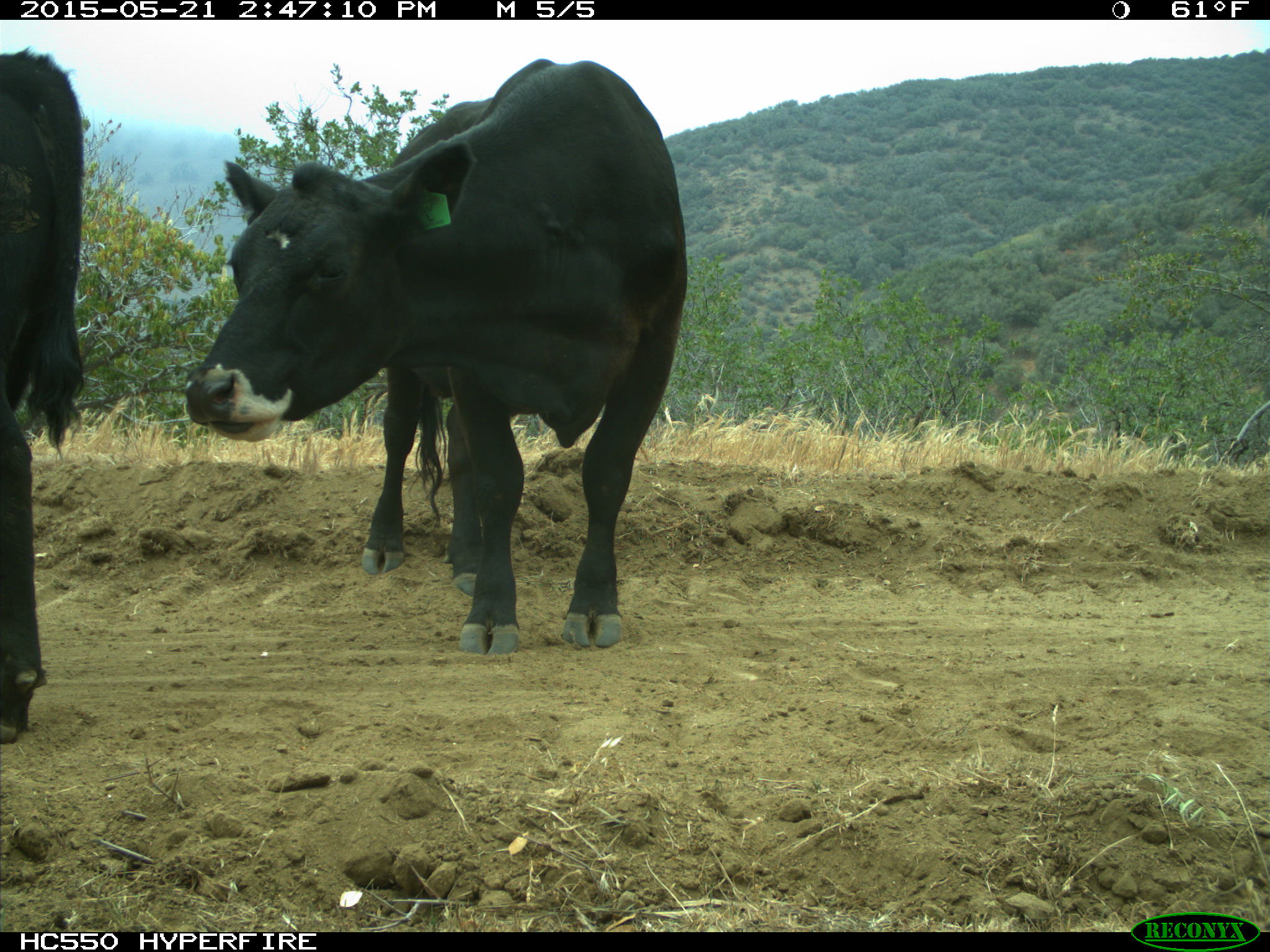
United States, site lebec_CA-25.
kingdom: Animalia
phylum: Chordata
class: Mammalia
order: Artiodactyla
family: Bovidae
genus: Bos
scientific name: Bos taurus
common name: domestic cow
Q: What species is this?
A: Bos taurus (domestic cow).